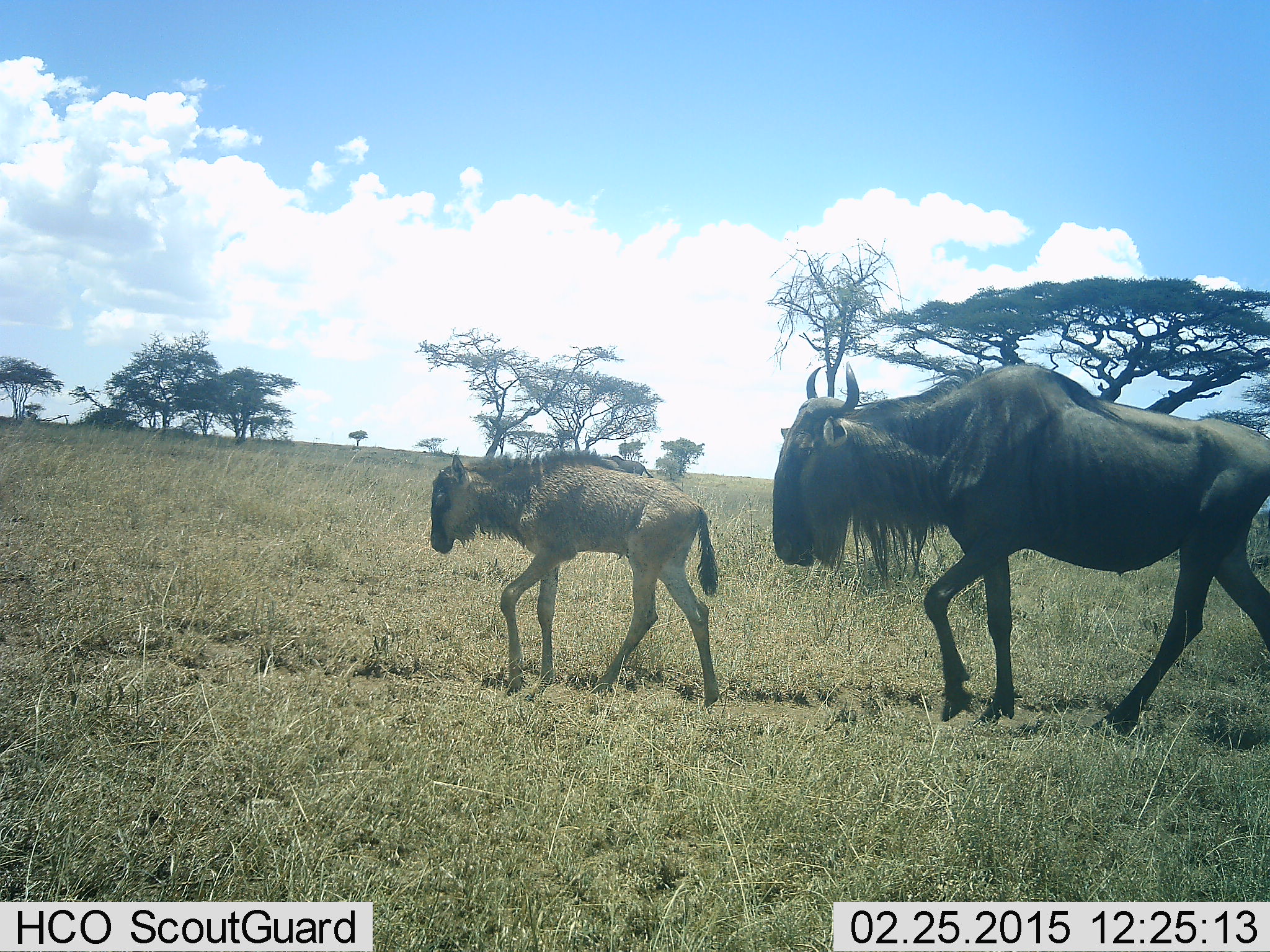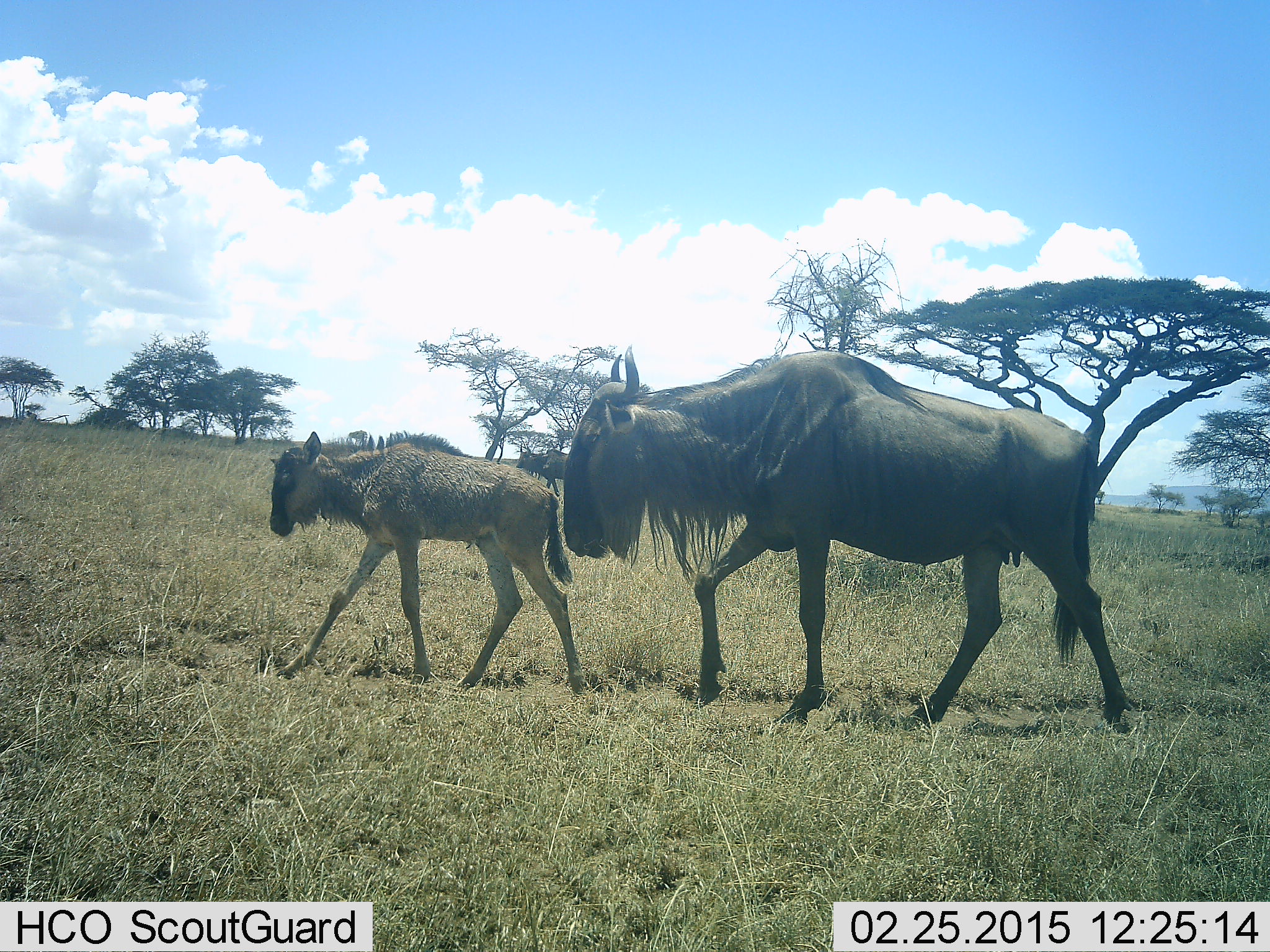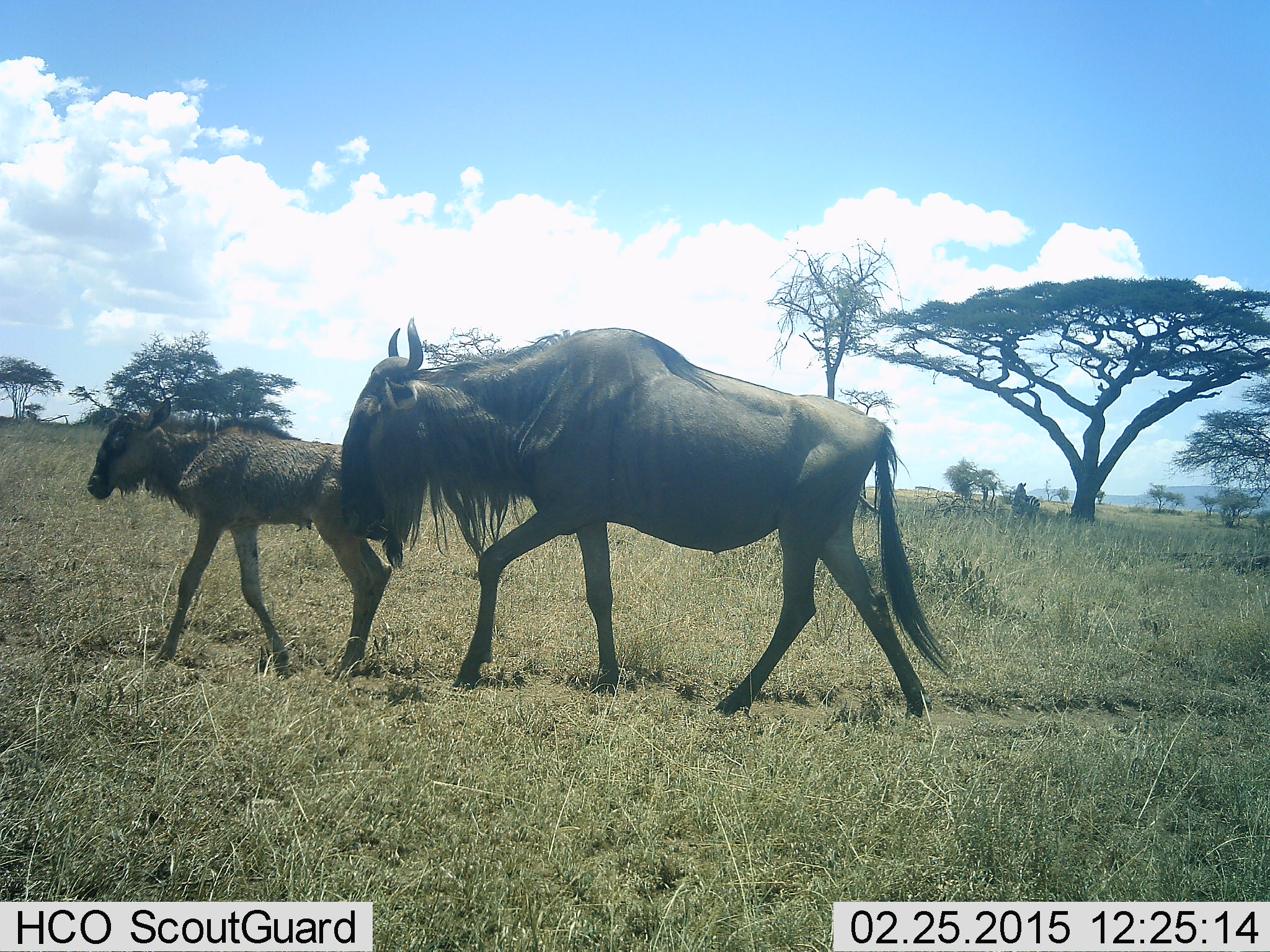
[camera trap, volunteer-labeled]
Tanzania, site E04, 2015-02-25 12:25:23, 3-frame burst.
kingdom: Animalia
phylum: Chordata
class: Mammalia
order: Artiodactyla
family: Bovidae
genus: Connochaetes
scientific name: Connochaetes taurinus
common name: blue wildebeest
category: wildebeest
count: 2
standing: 9%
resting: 0%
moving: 100%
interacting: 0%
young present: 82%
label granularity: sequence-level